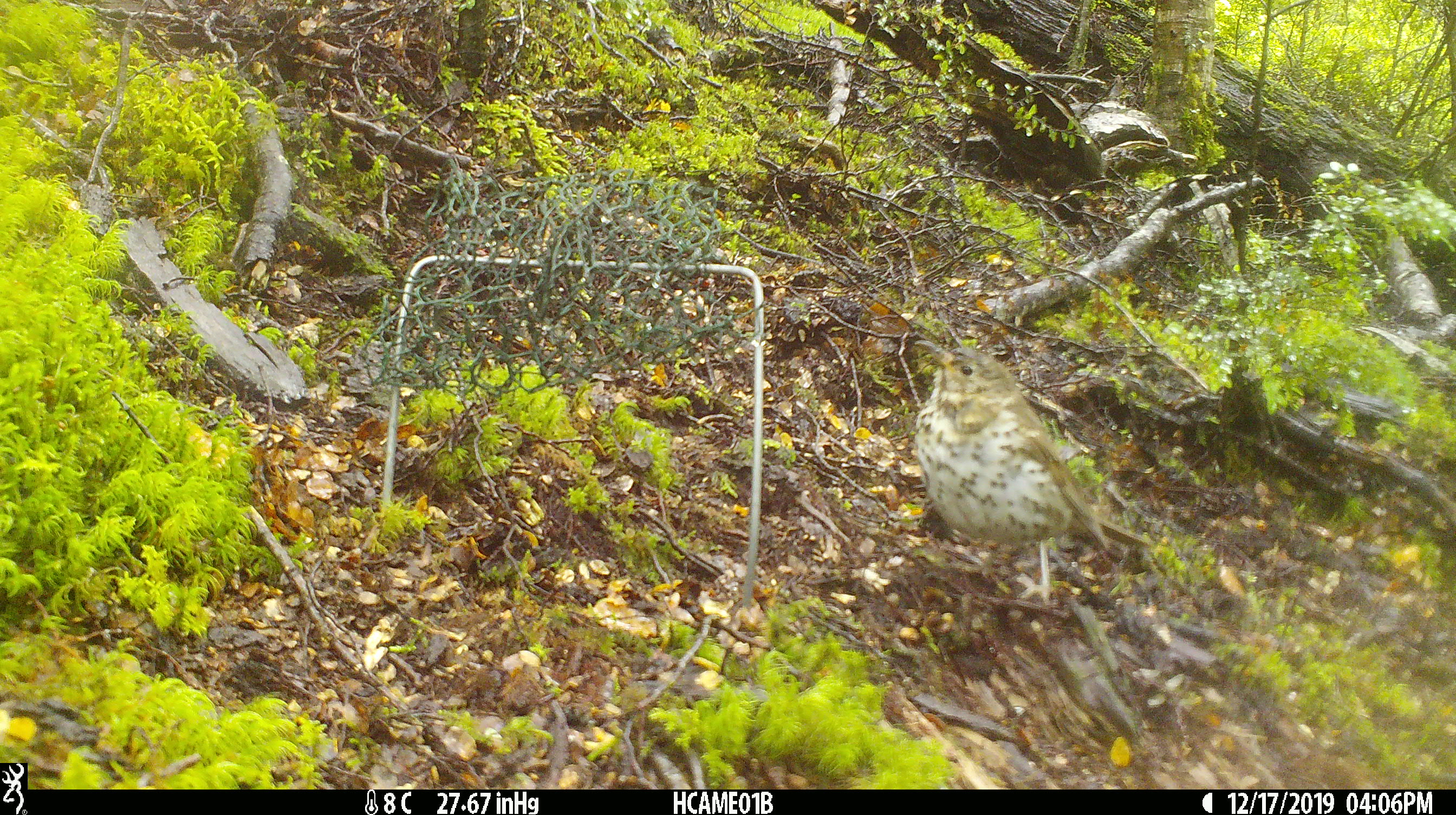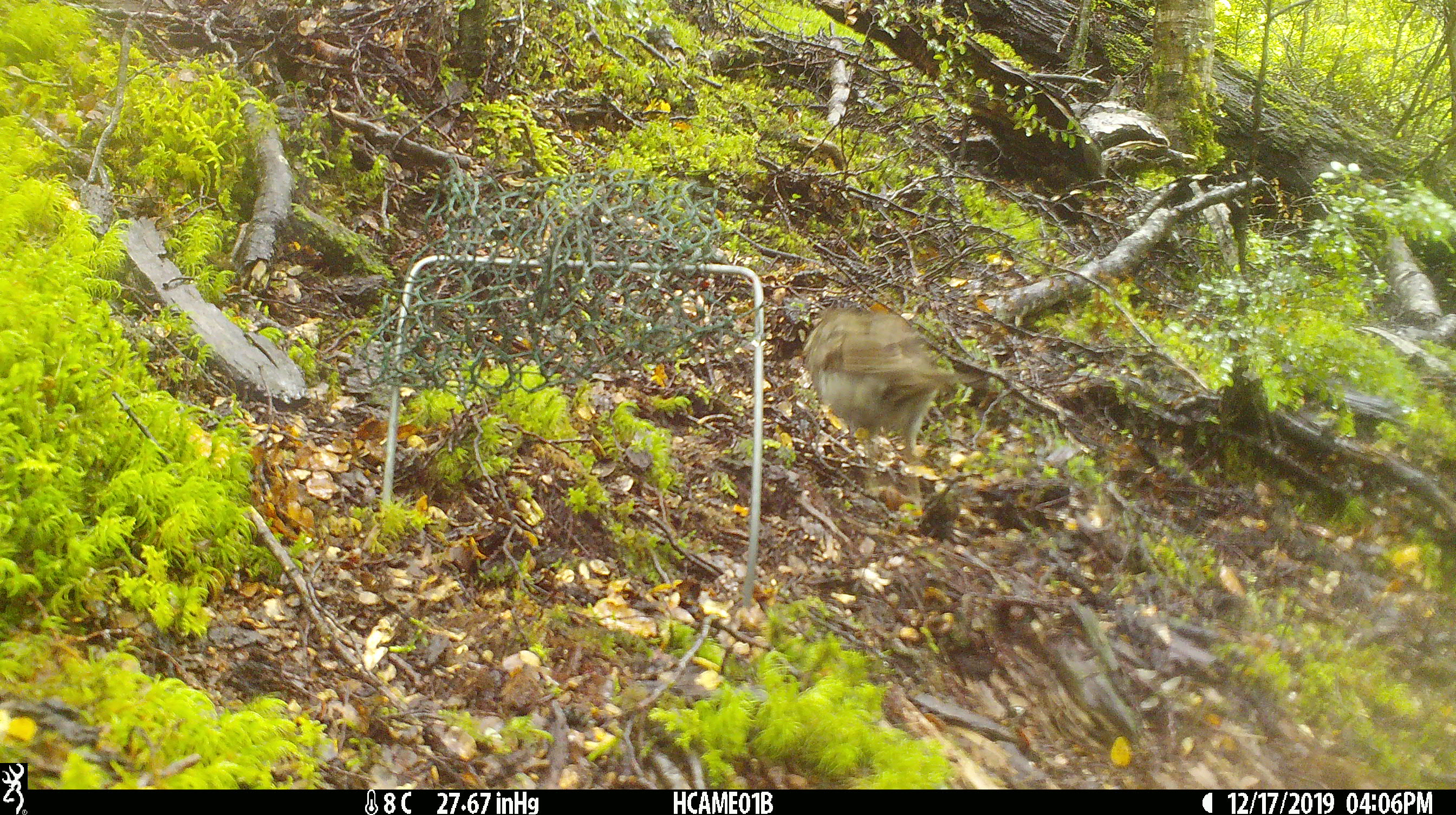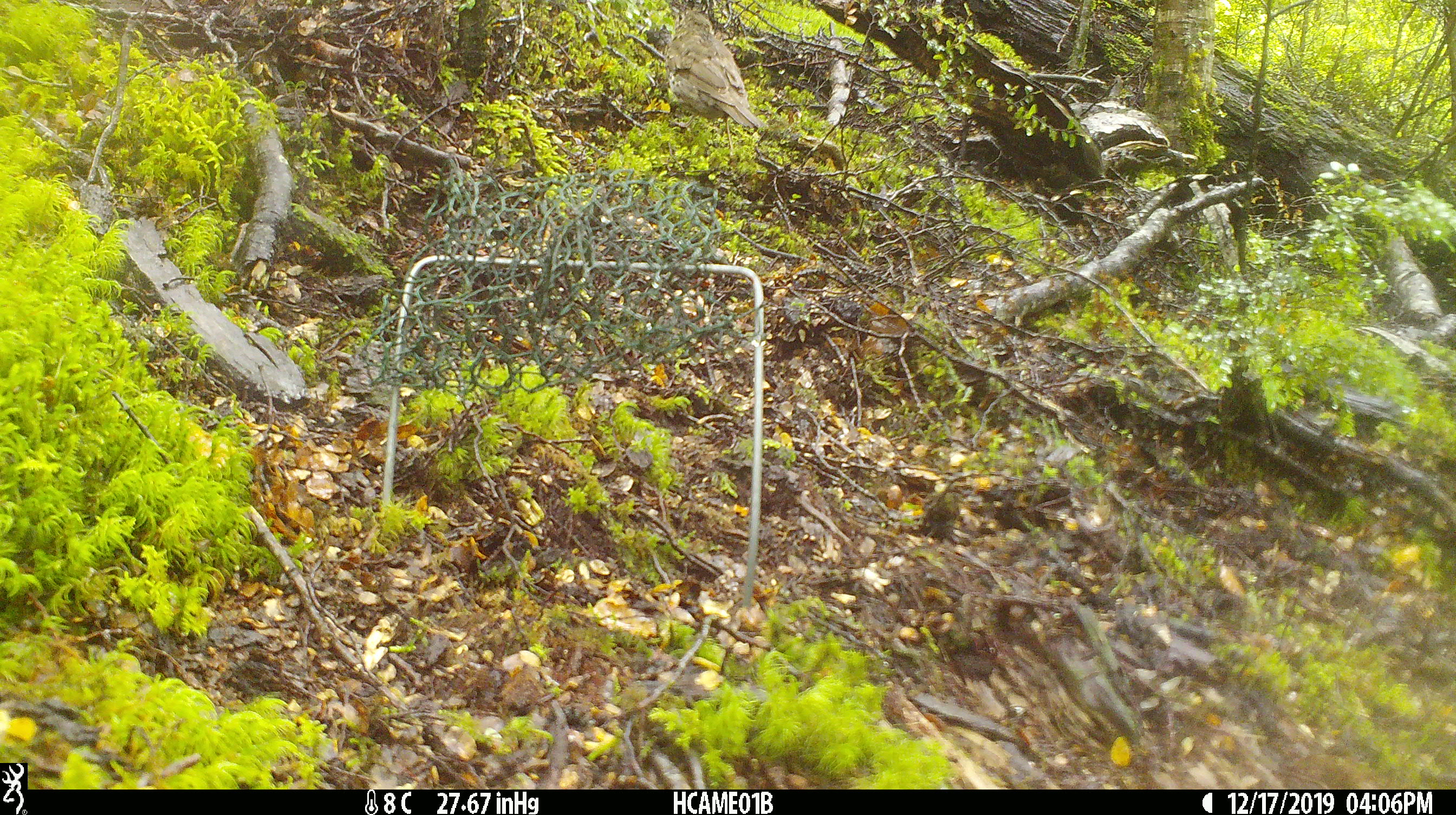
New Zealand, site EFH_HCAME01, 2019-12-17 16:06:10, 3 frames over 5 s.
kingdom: Animalia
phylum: Chordata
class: Aves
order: Passeriformes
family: Turdidae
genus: Turdus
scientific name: Turdus philomelos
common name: song thrush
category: thrush